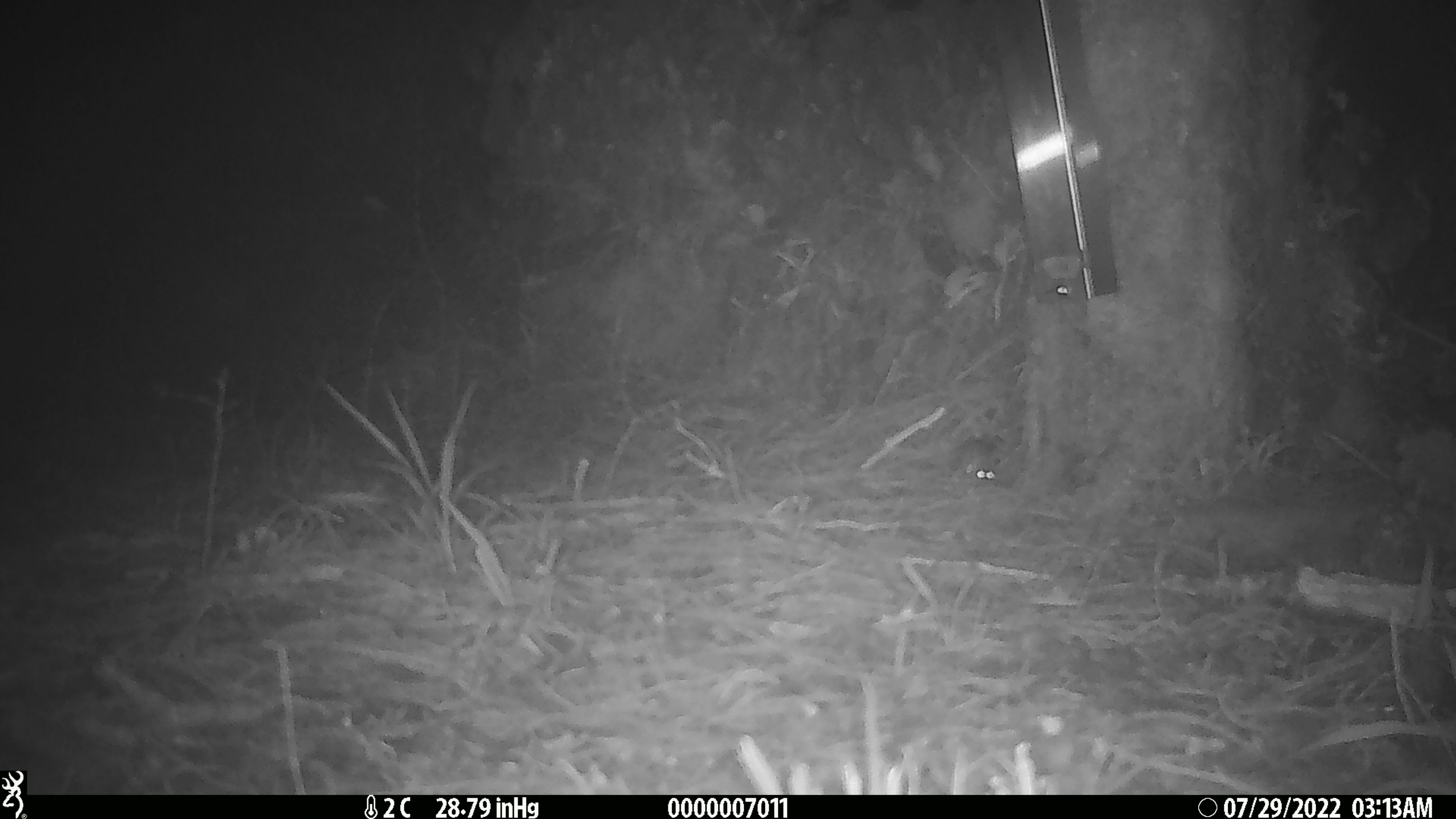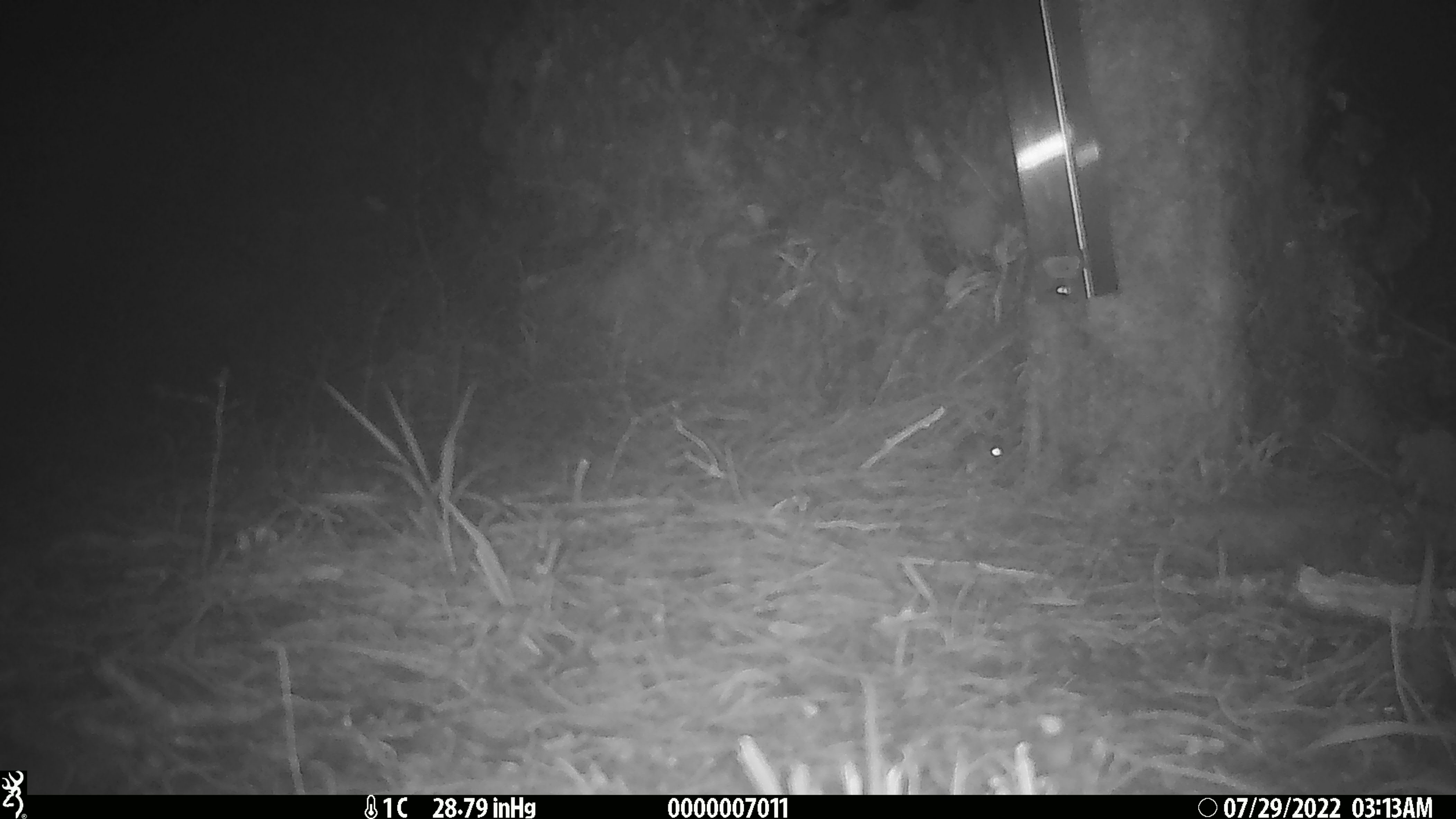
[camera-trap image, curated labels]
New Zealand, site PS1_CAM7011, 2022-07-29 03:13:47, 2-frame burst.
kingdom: Animalia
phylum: Chordata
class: Mammalia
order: Rodentia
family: Muridae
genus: Mus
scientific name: Mus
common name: mouse